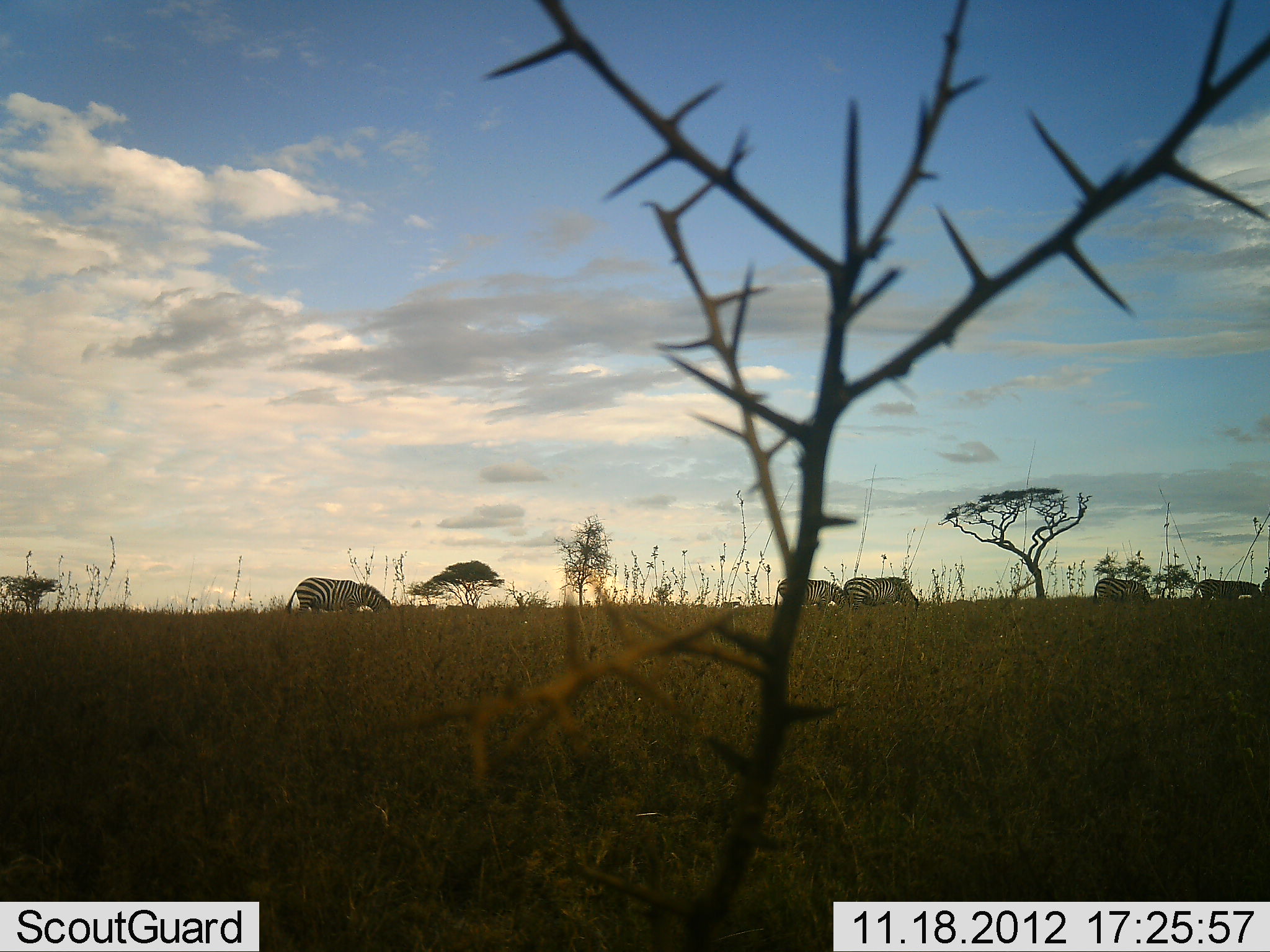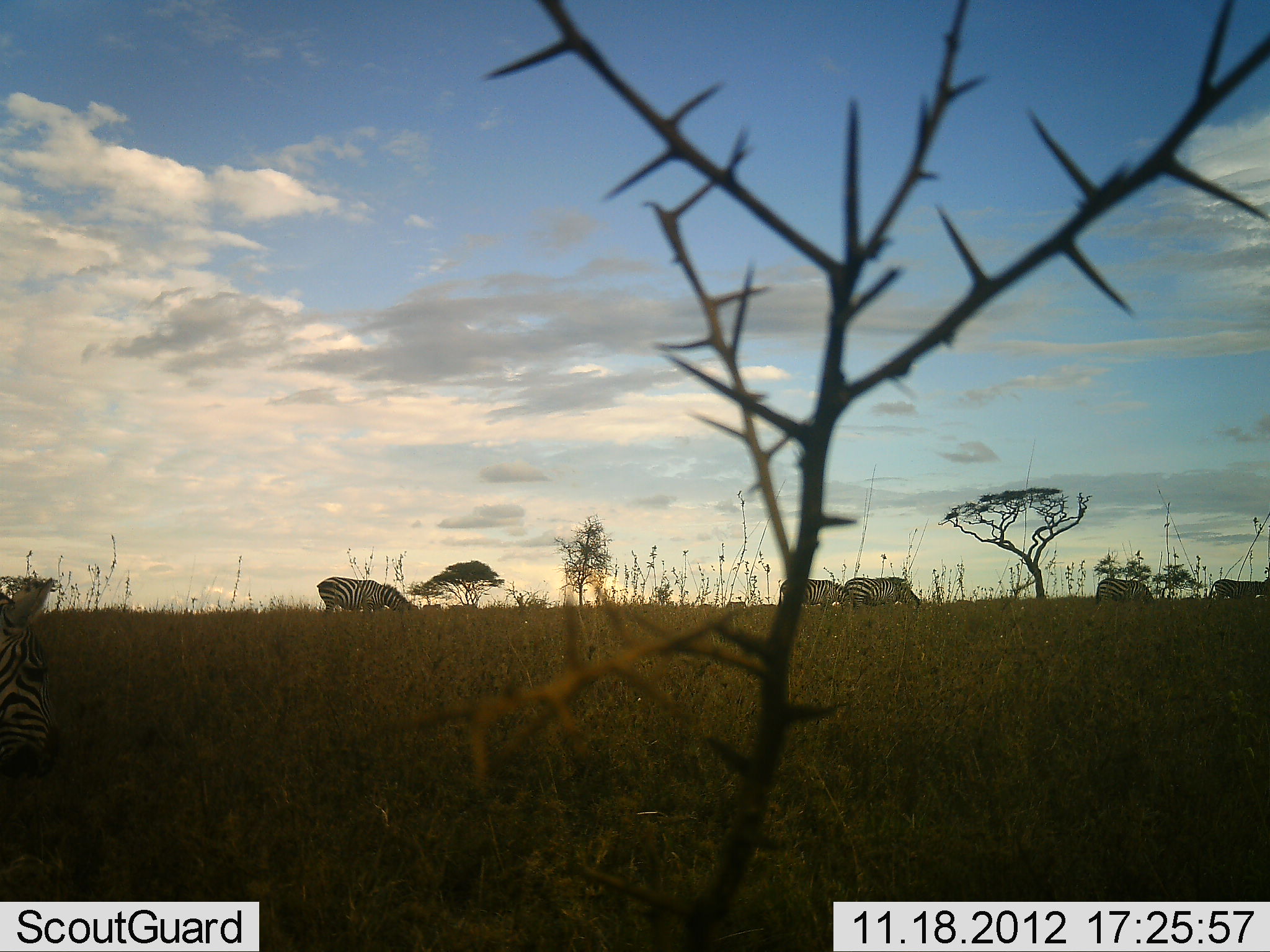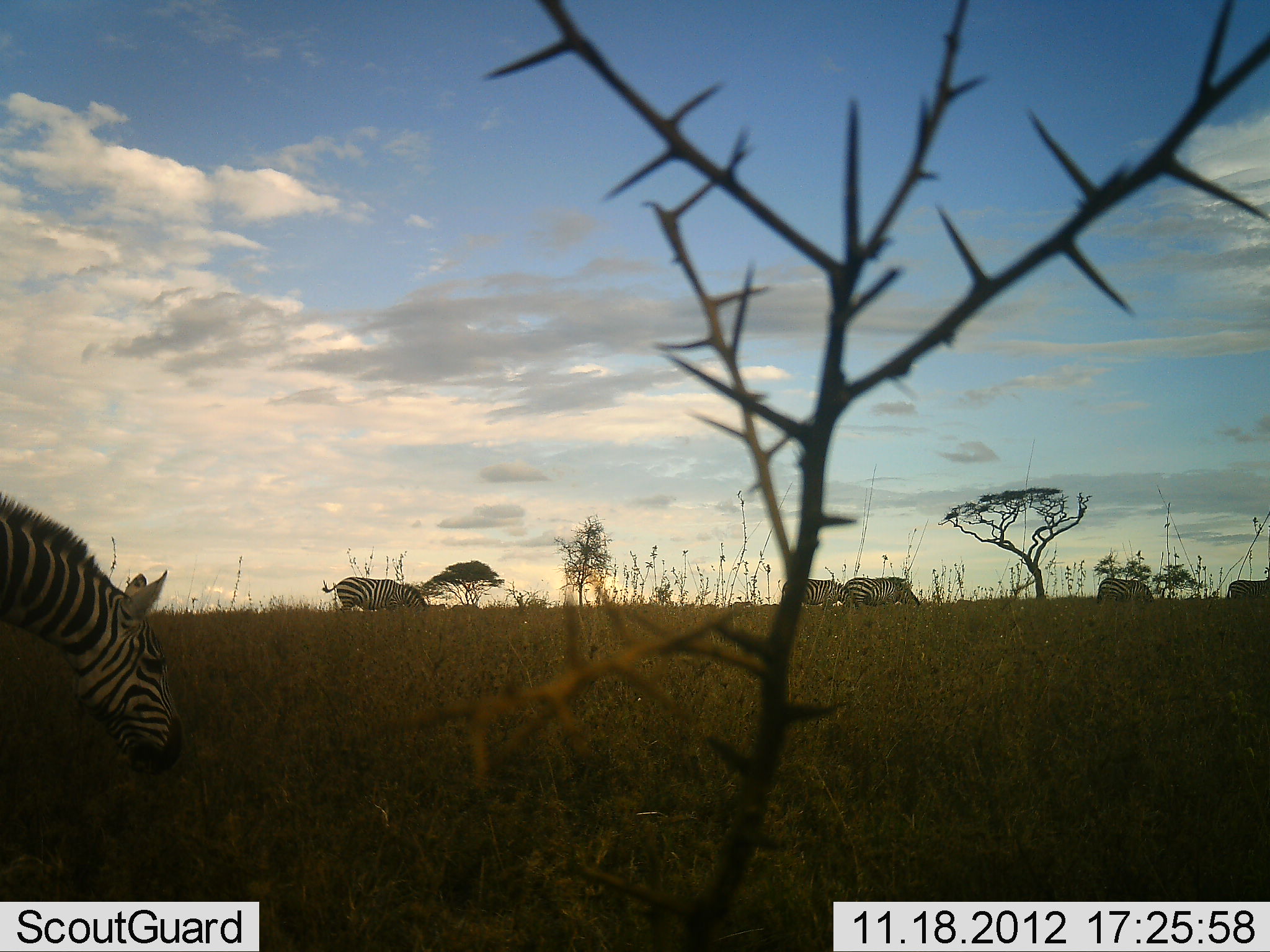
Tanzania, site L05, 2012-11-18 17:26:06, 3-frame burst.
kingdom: Animalia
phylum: Chordata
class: Mammalia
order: Perissodactyla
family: Equidae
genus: Equus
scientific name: Equus quagga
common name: plains zebra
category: zebra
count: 7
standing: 20%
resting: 0%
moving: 100%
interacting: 0%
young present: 0%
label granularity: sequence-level